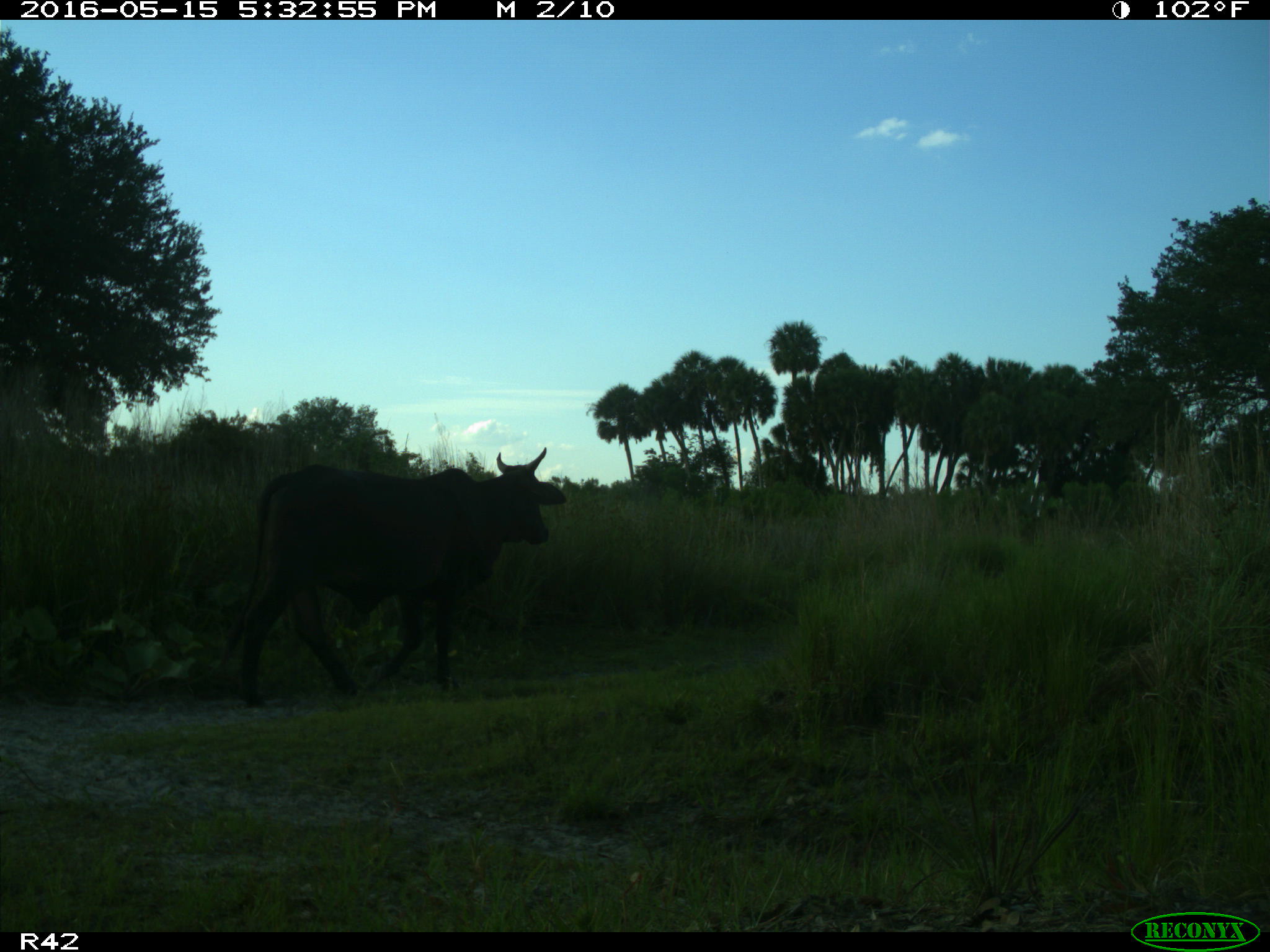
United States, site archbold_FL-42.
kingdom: Animalia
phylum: Chordata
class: Mammalia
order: Artiodactyla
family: Bovidae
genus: Bos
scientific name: Bos taurus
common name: domestic cow